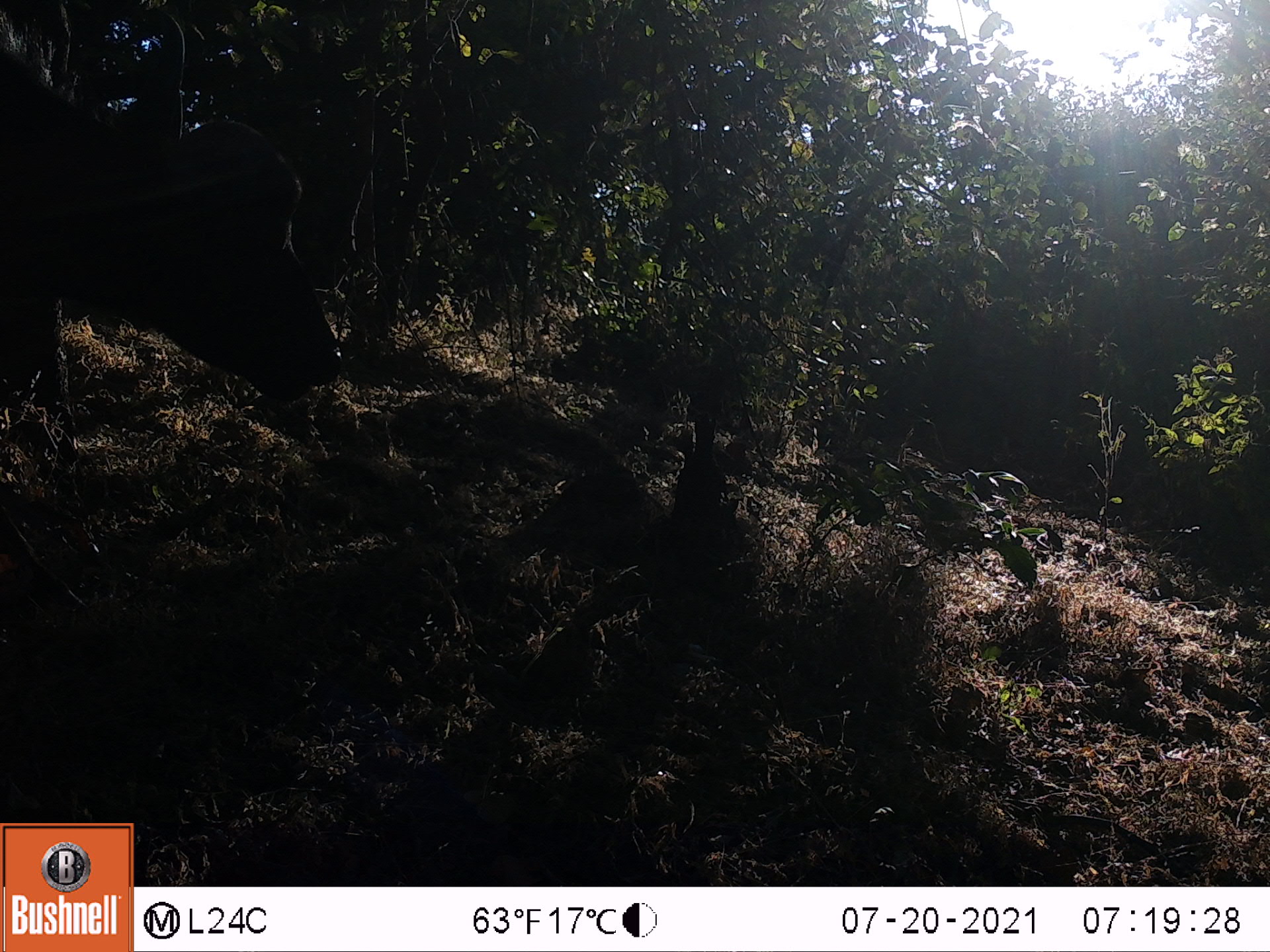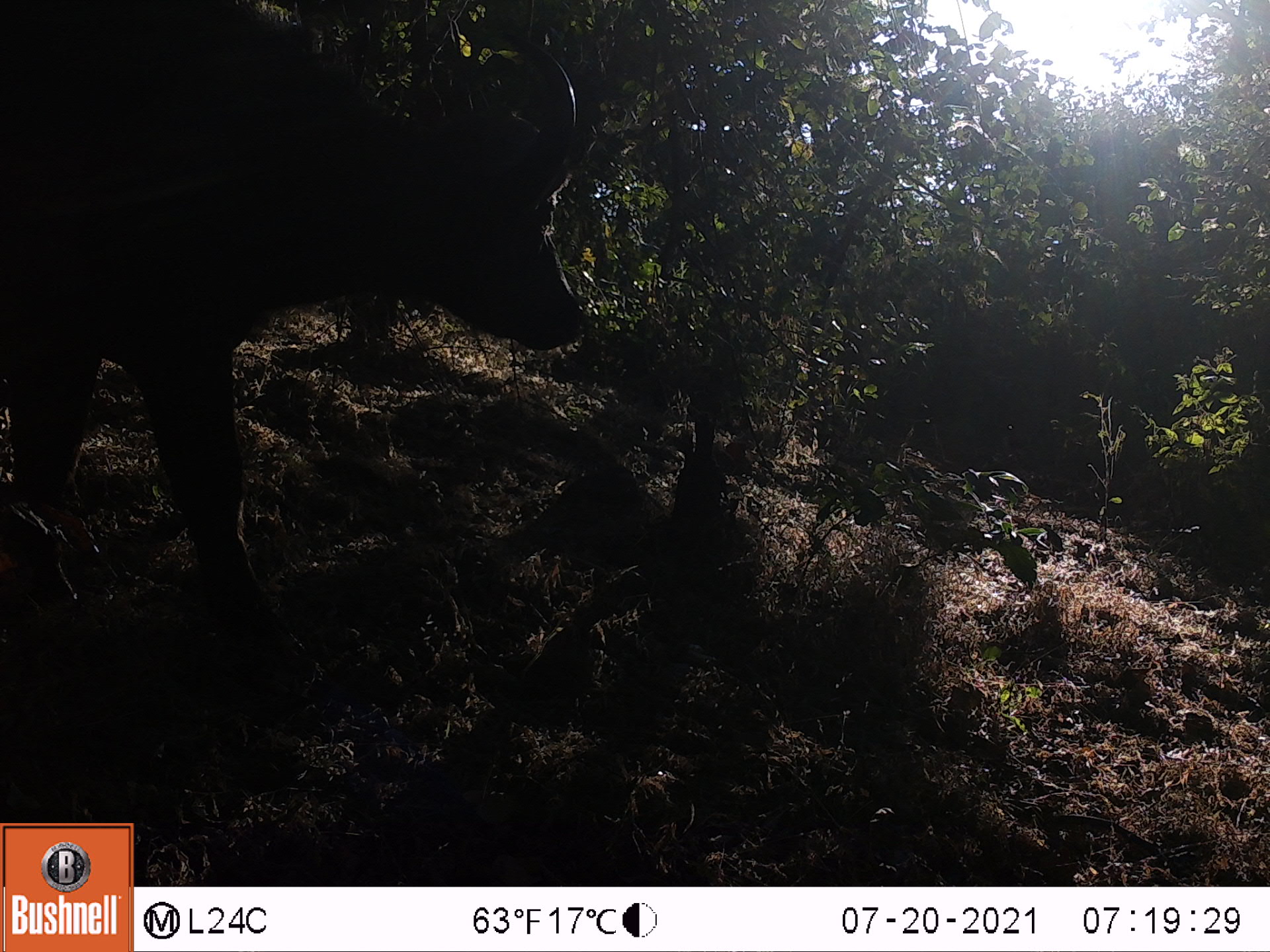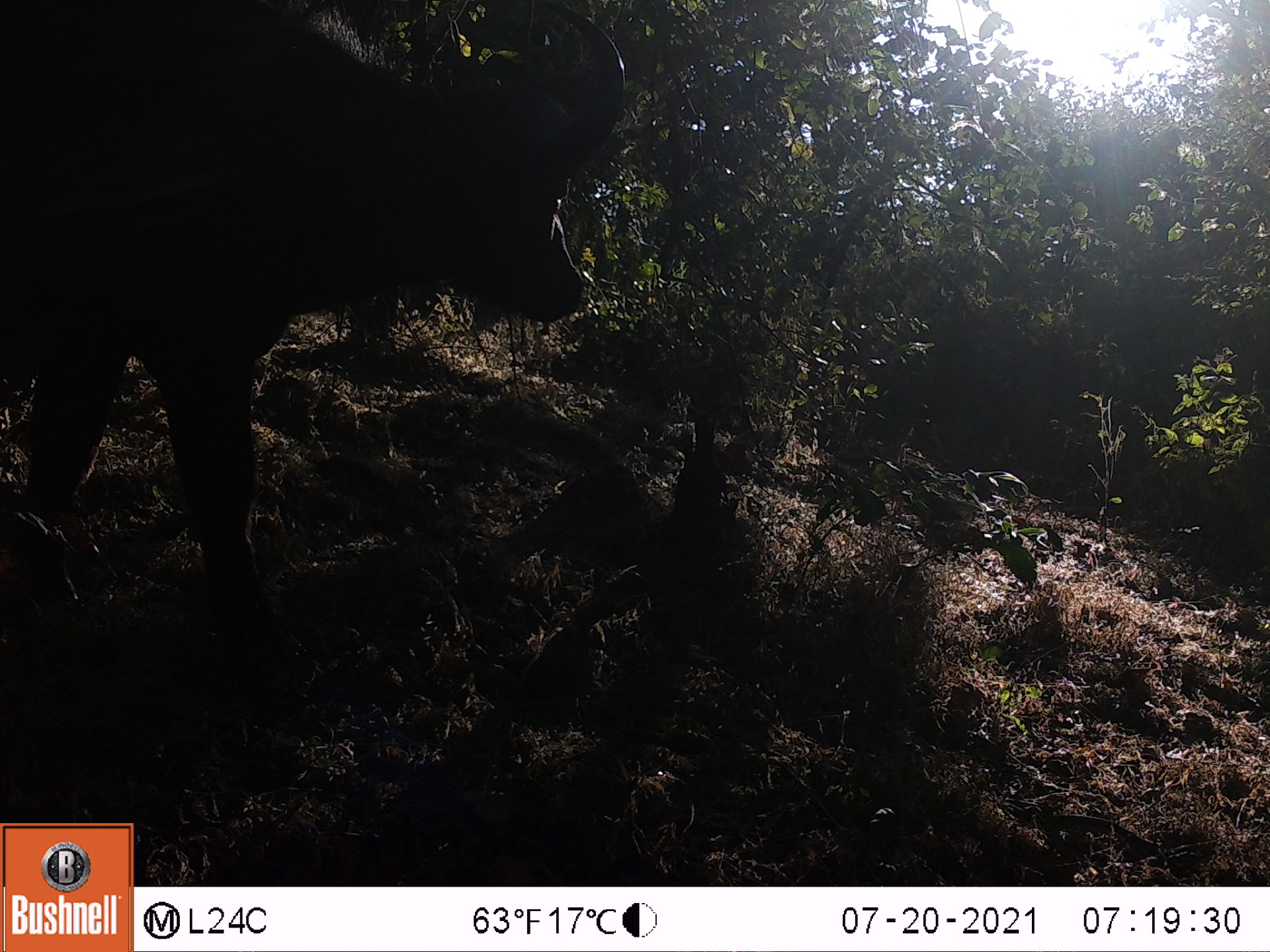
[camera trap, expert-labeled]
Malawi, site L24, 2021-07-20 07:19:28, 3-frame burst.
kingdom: Animalia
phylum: Chordata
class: Mammalia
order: Artiodactyla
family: Bovidae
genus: Syncerus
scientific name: Syncerus caffer caffer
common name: cape buffalo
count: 1